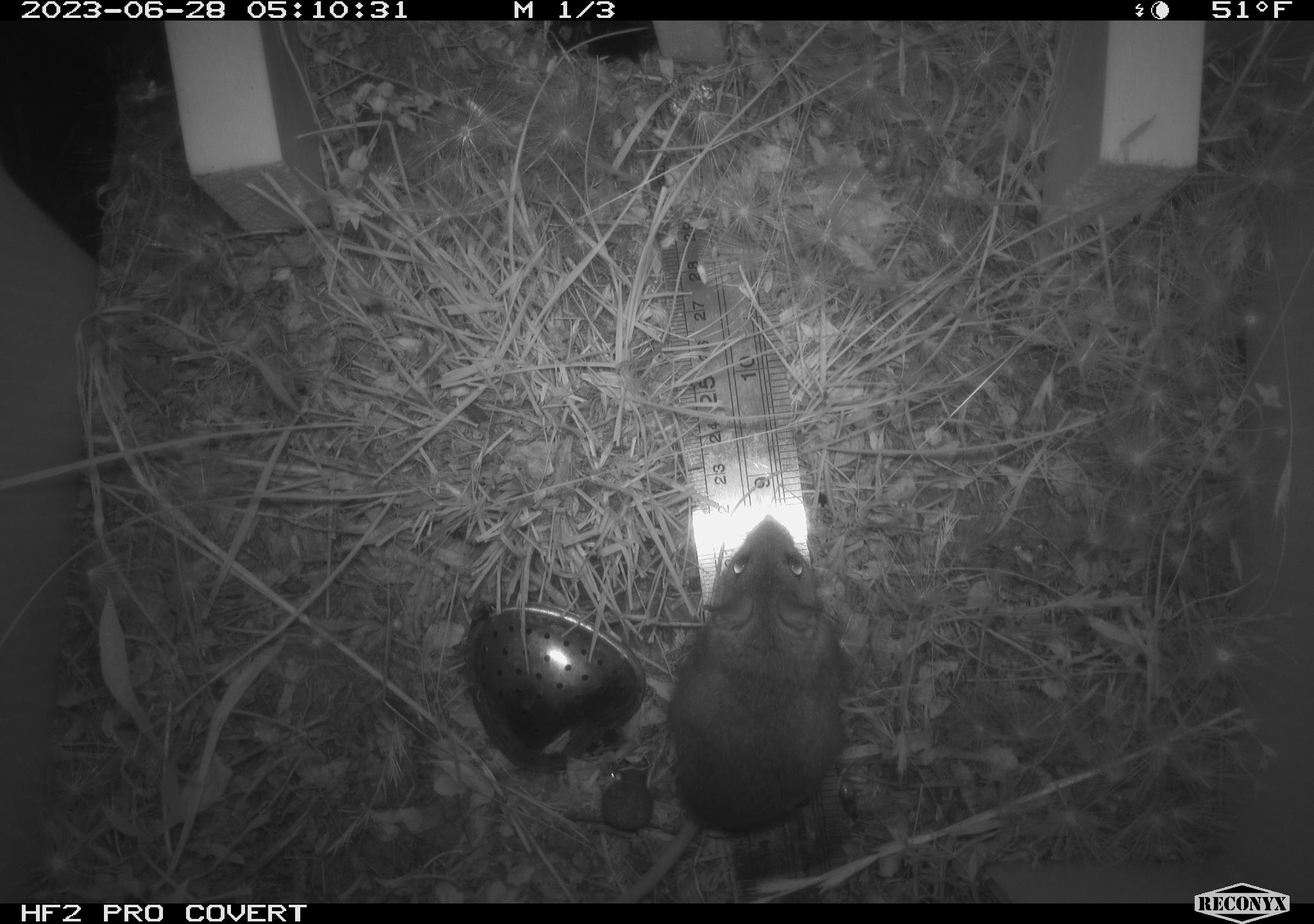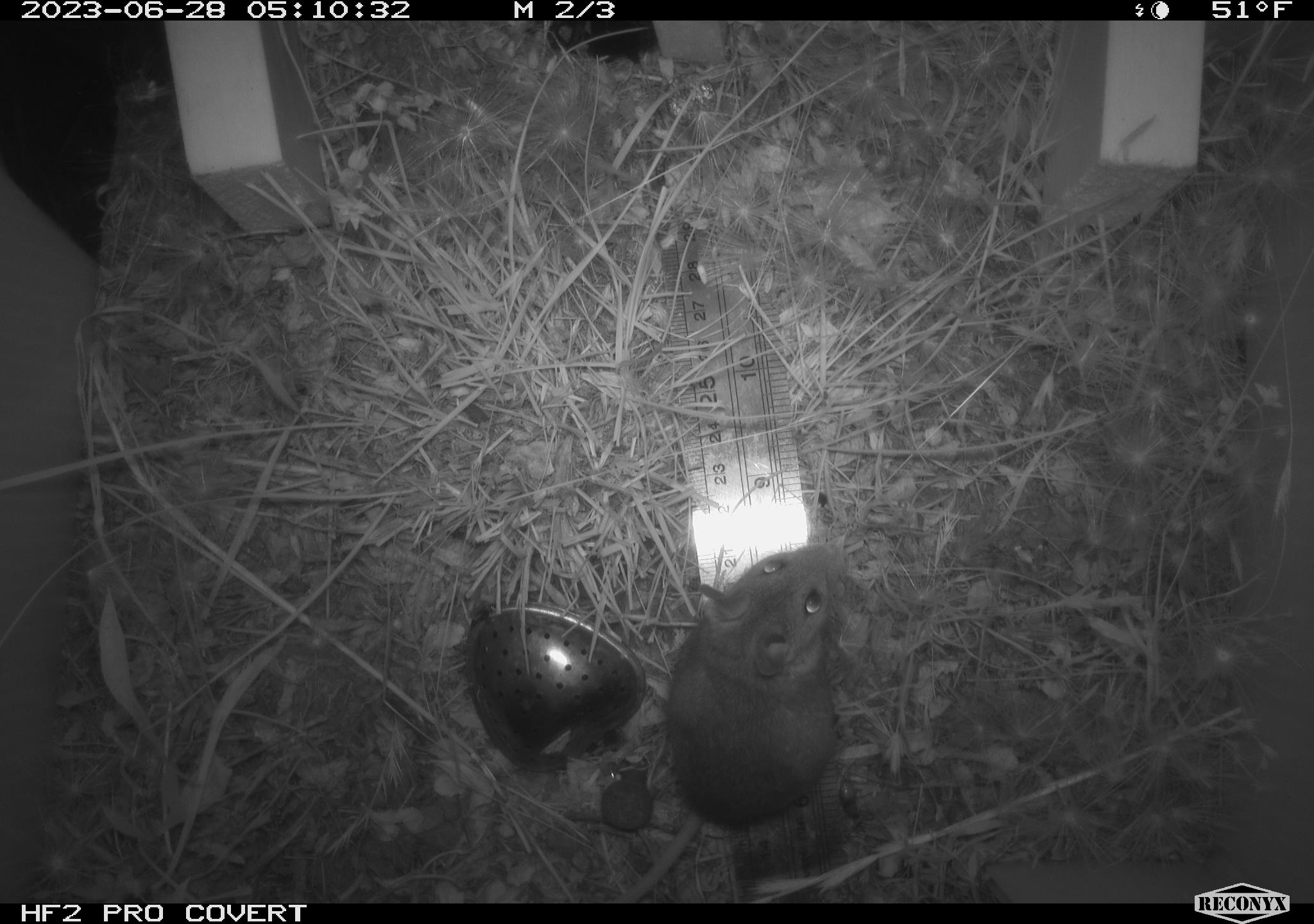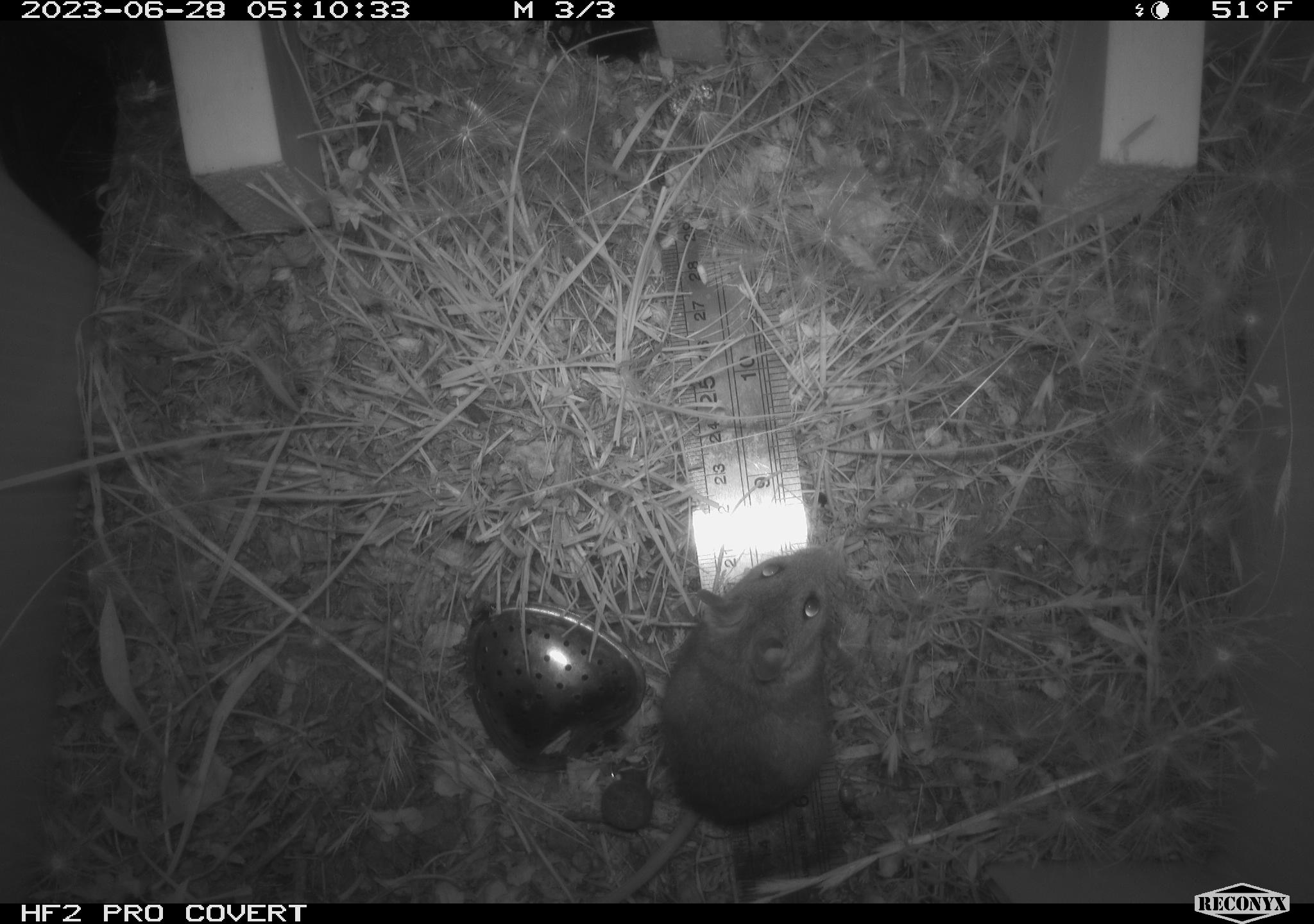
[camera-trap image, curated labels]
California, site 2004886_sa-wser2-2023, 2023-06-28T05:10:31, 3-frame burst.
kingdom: Animalia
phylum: Chordata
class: Mammalia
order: Rodentia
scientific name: Rodentia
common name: mouse species